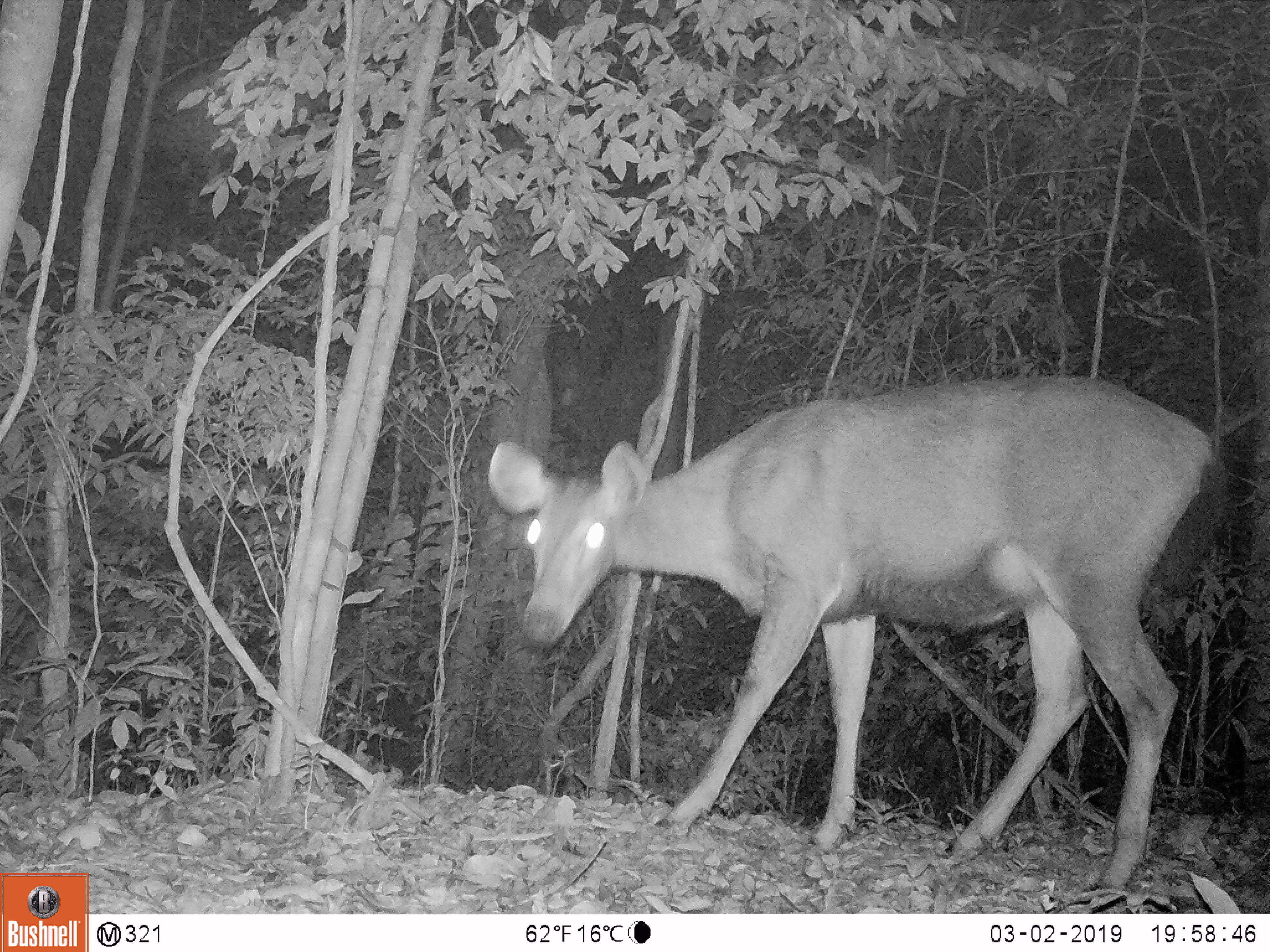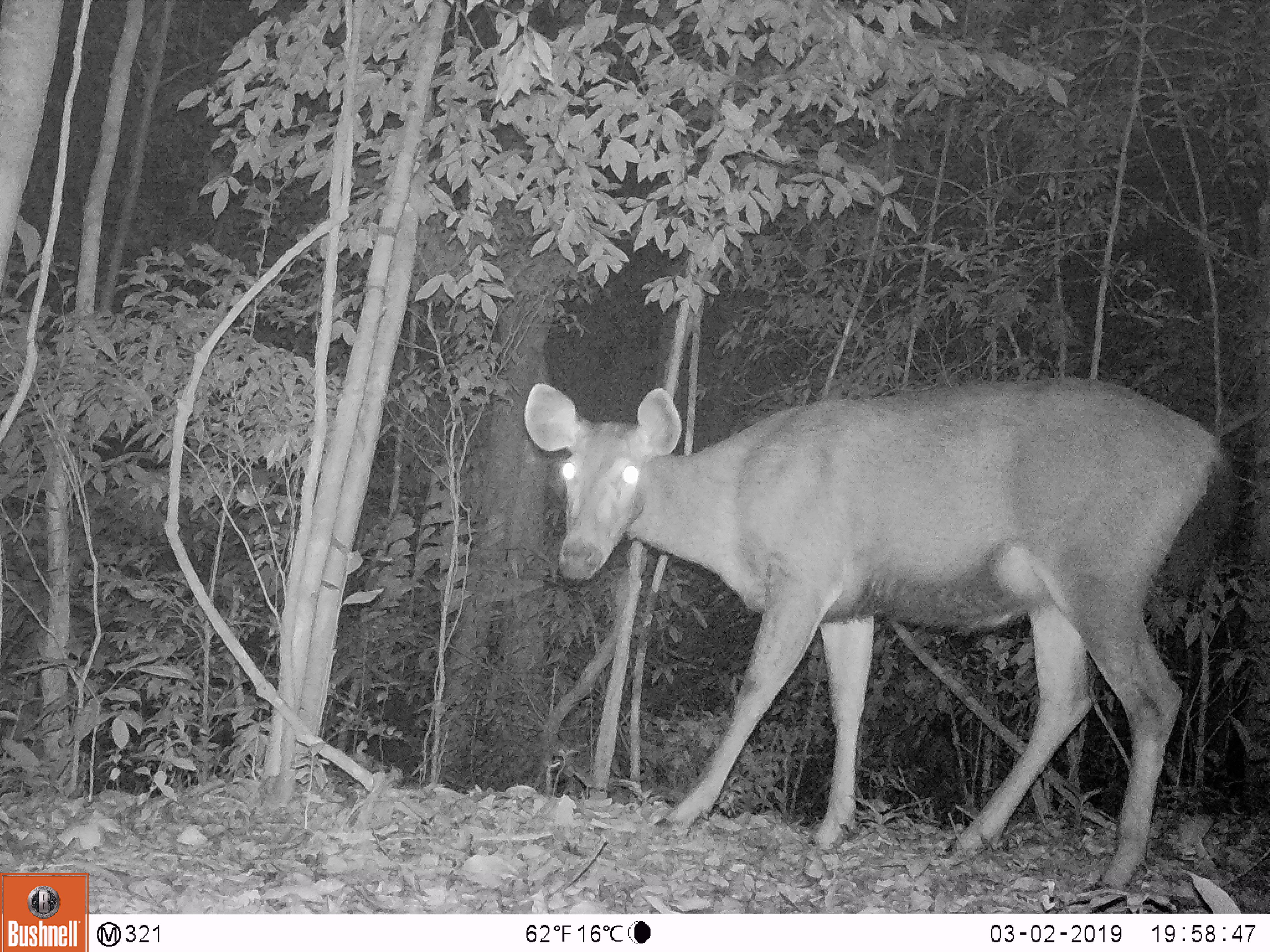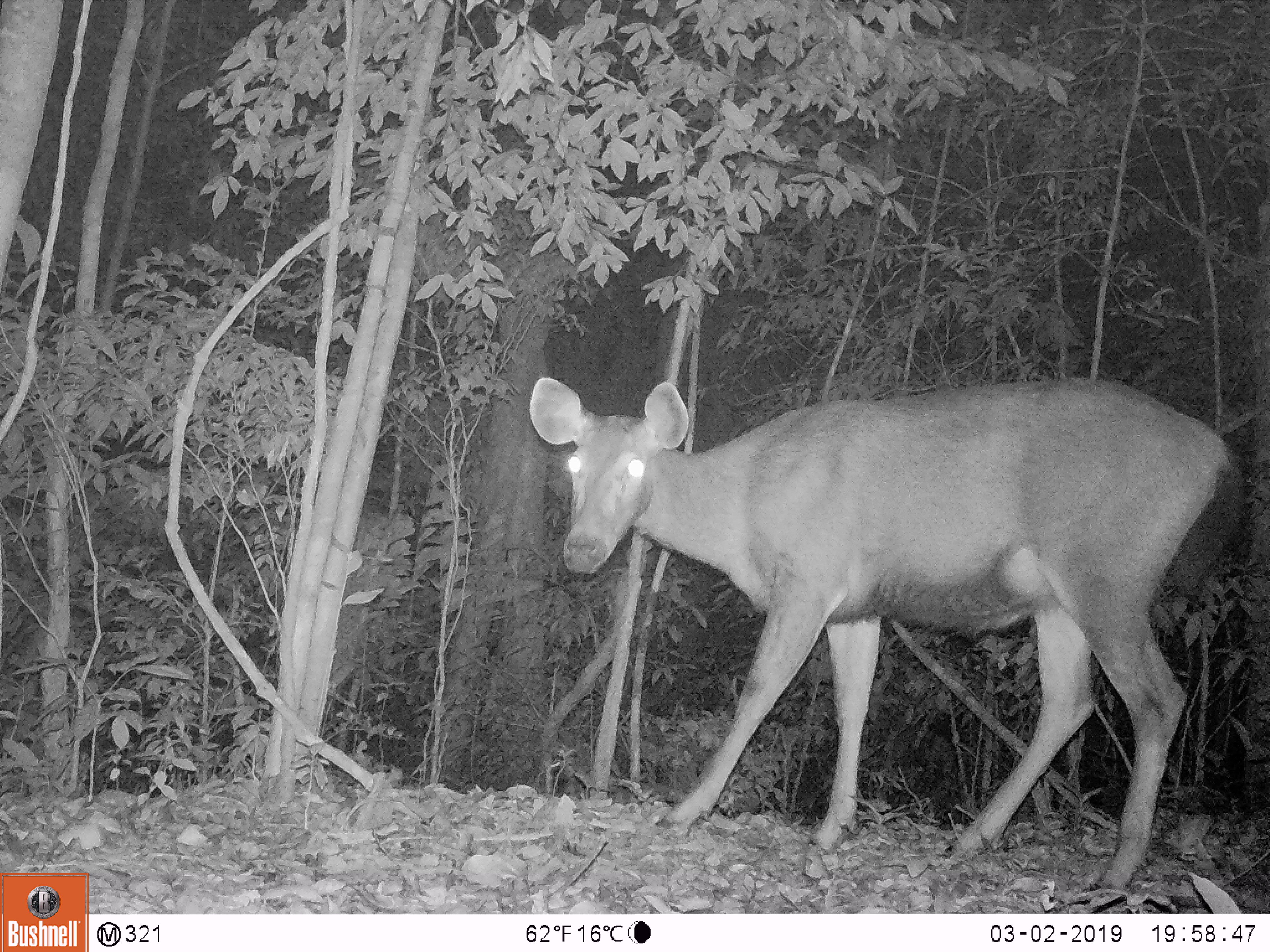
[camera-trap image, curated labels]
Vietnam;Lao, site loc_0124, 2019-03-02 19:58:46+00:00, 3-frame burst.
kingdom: Animalia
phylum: Chordata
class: Mammalia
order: Artiodactyla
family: Cervidae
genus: Rusa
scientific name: Rusa unicolor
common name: sambar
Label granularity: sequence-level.